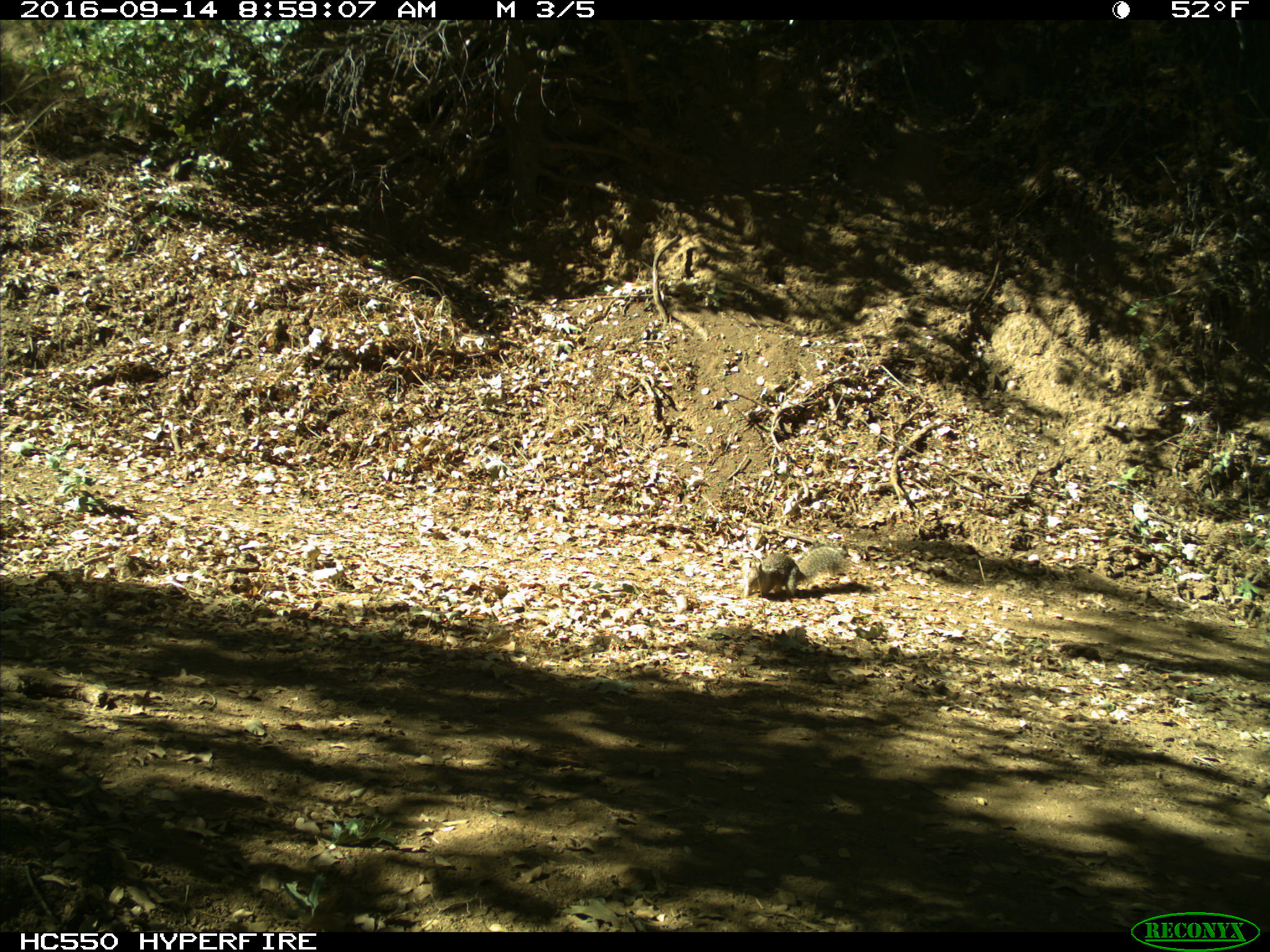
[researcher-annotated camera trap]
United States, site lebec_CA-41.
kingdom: Animalia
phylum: Chordata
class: Mammalia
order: Rodentia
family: Sciuridae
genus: Otospermophilus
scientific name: Otospermophilus beecheyi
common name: california ground squirrel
Otospermophilus beecheyi (california ground squirrel).